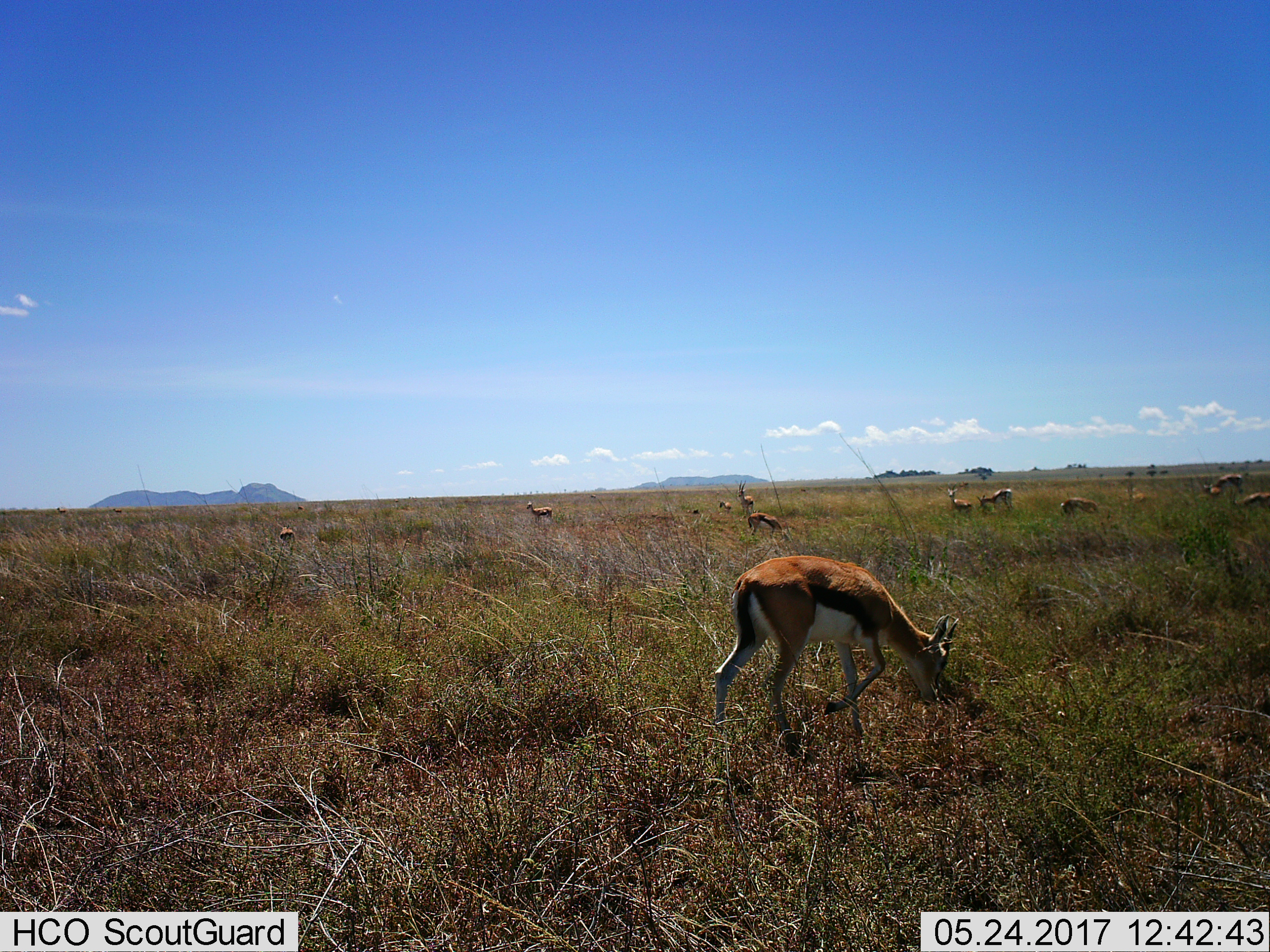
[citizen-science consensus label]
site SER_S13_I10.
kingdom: Animalia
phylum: Chordata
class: Mammalia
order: Artiodactyla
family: Bovidae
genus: Eudorcas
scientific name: Eudorcas thomsonii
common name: thomson's gazelle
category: gazellethomsons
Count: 11-50.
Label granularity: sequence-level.